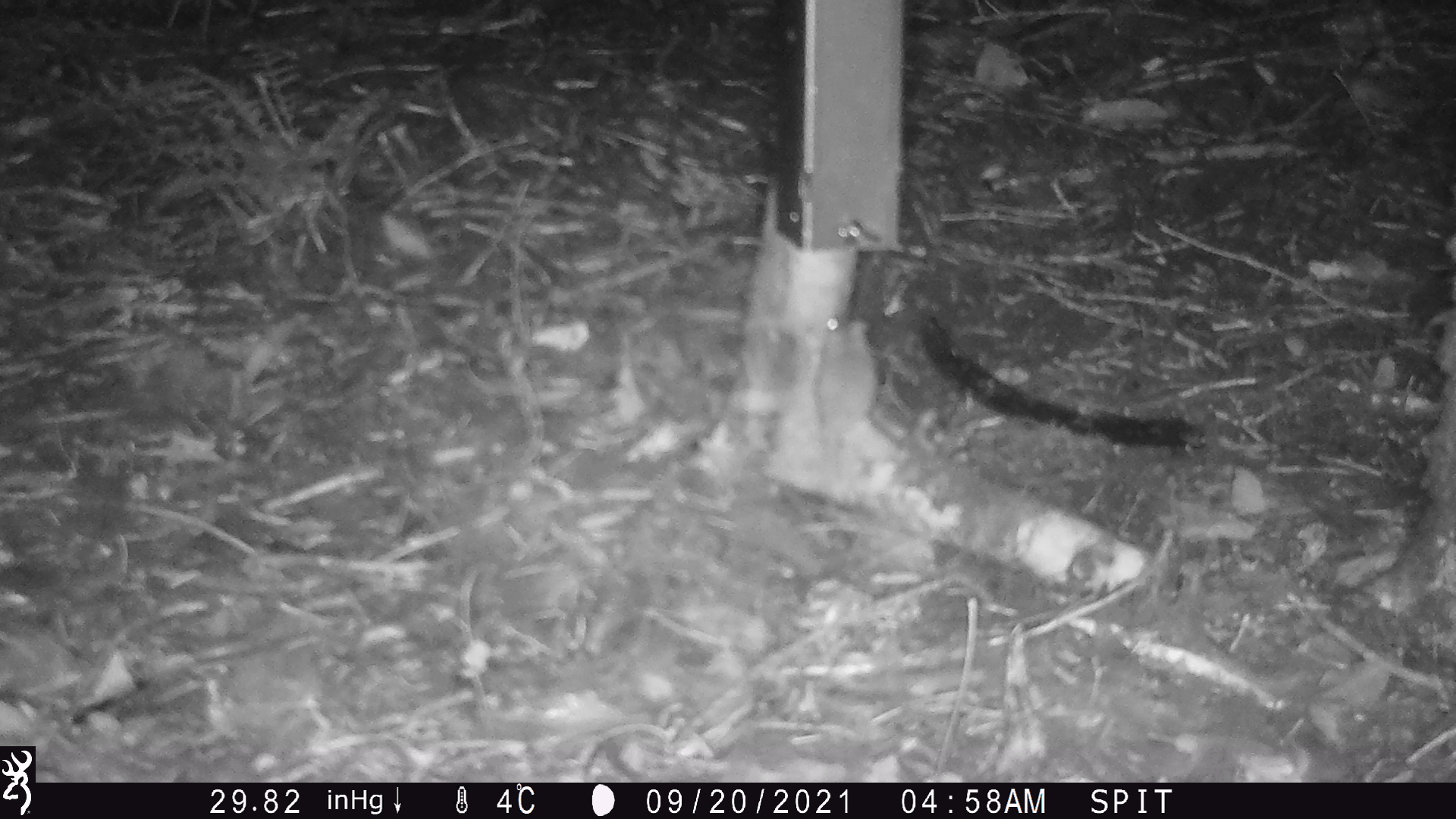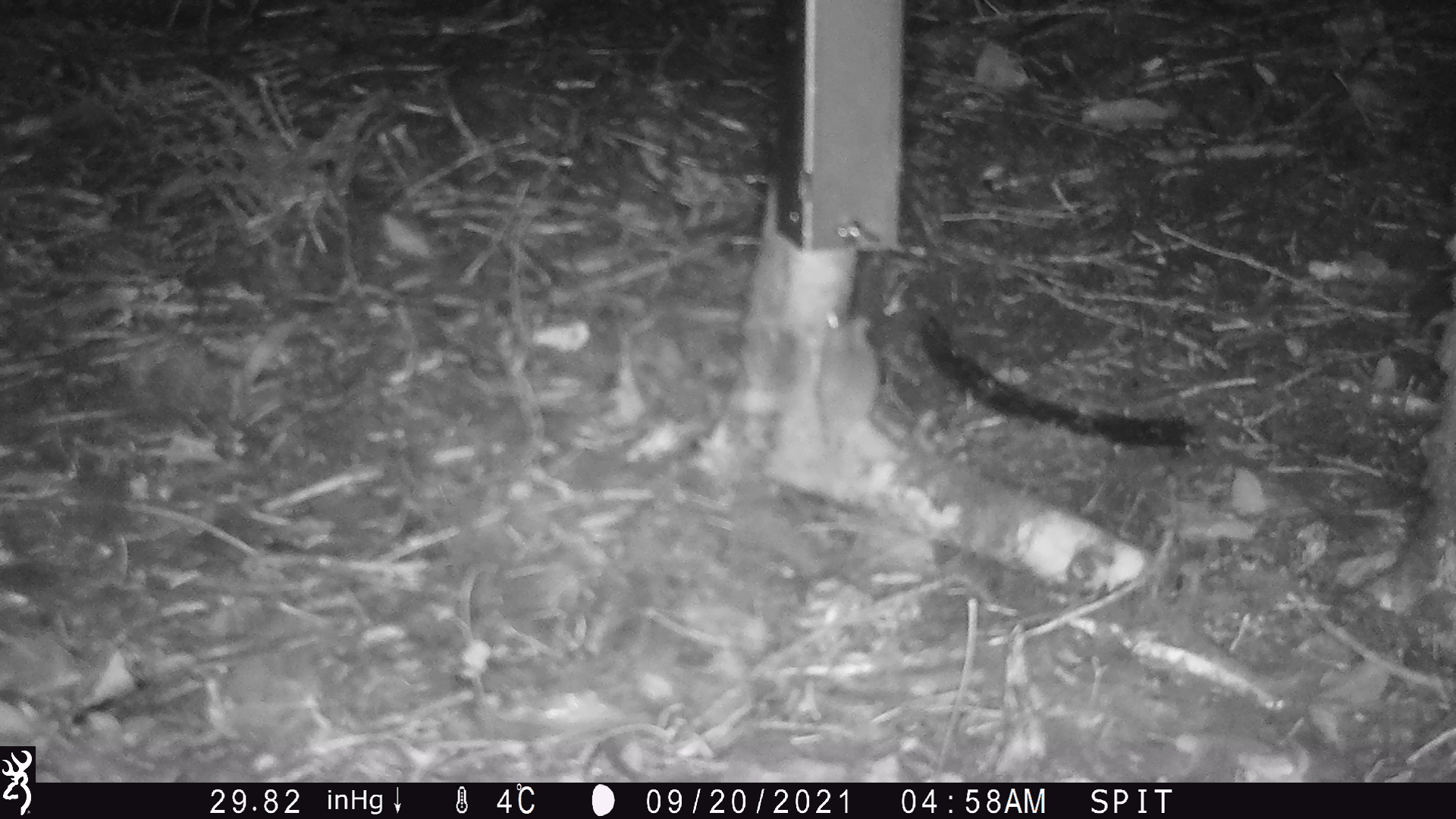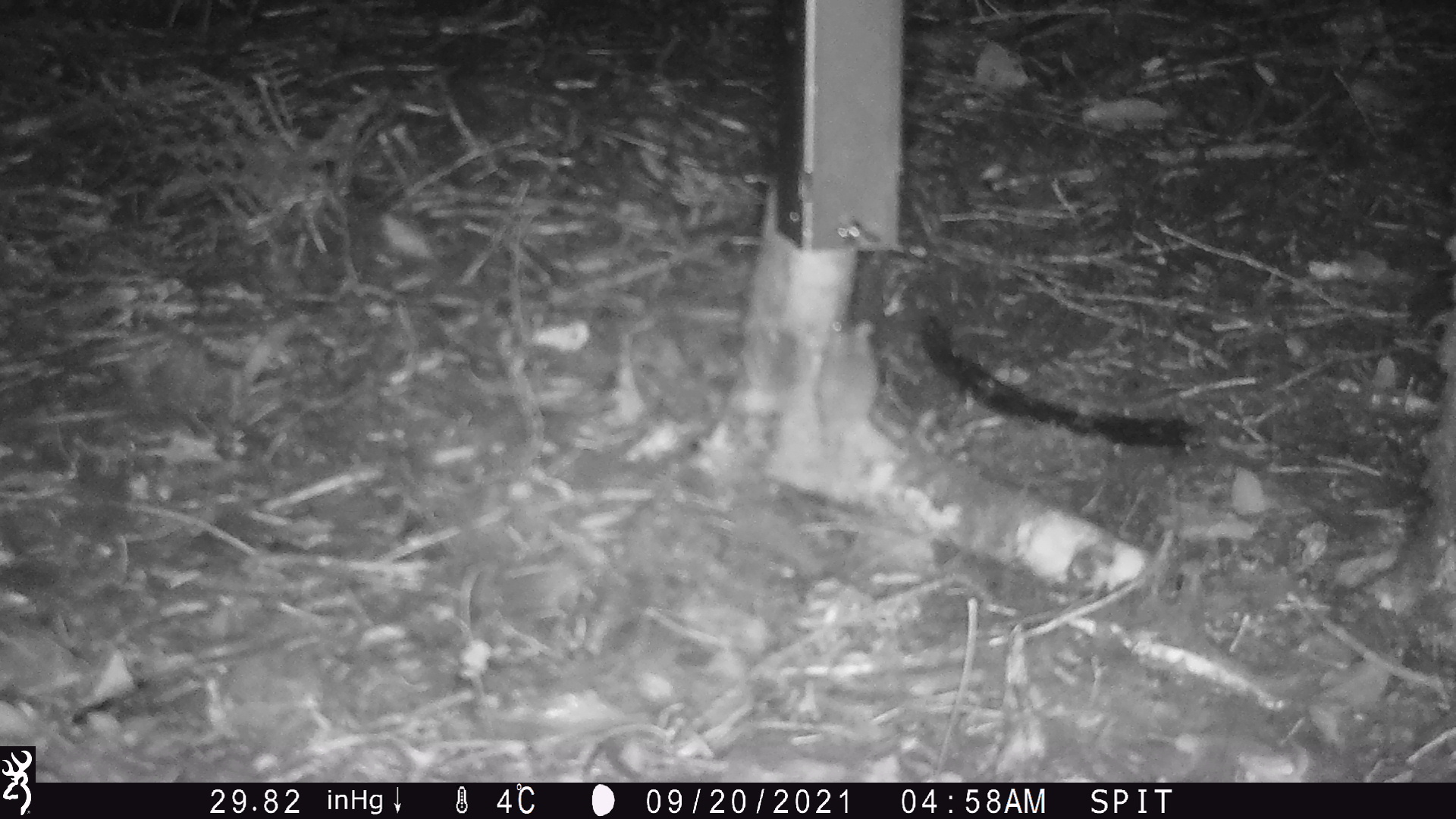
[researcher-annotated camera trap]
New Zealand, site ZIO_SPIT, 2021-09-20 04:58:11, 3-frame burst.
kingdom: Animalia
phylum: Chordata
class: Mammalia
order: Rodentia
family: Muridae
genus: Mus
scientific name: Mus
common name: mouse